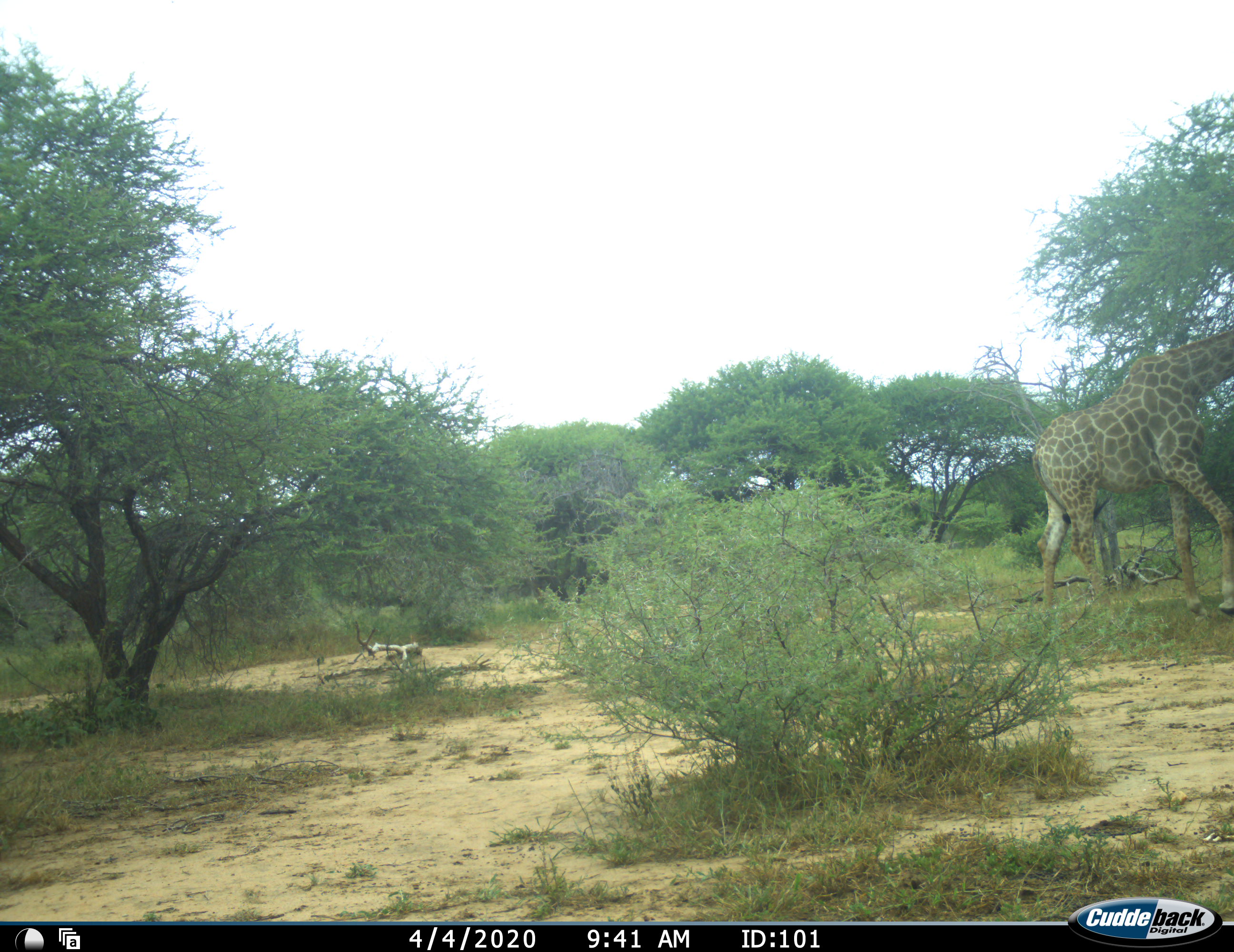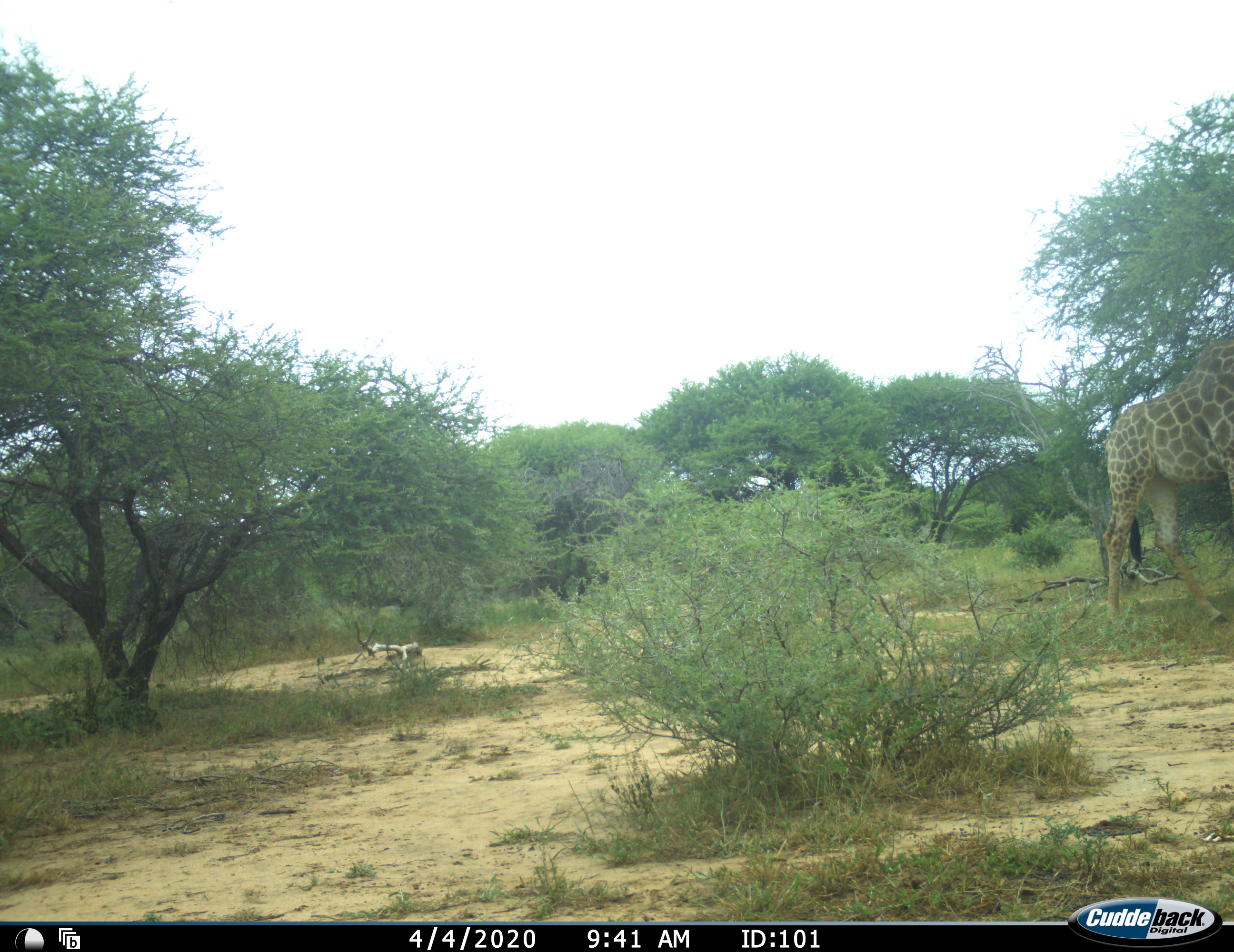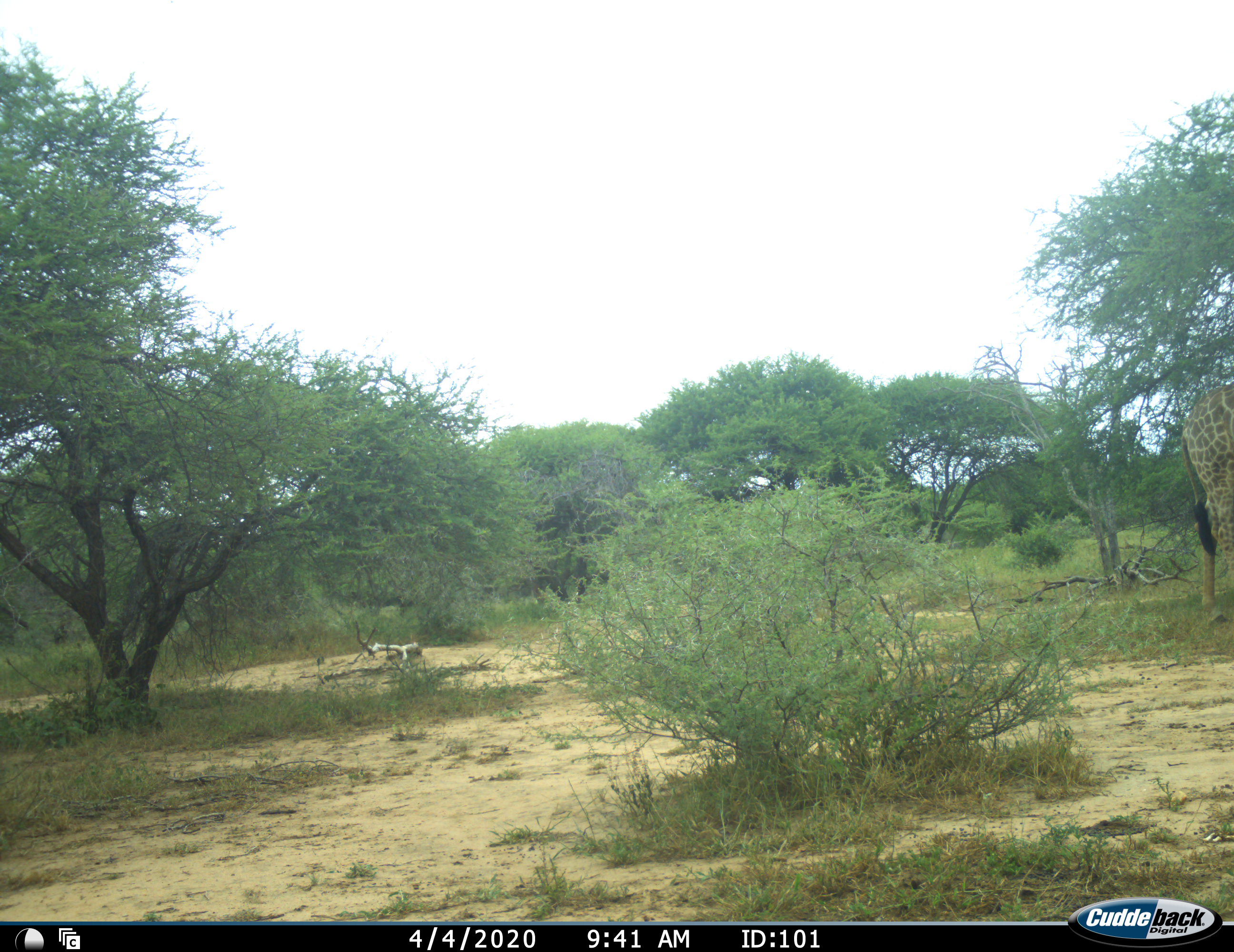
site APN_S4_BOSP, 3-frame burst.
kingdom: Animalia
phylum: Chordata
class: Mammalia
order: Artiodactyla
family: Giraffidae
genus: Giraffa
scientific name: Giraffa camelopardalis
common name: giraffe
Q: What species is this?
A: Giraffe (Giraffa camelopardalis).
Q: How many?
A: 1.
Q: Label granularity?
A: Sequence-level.